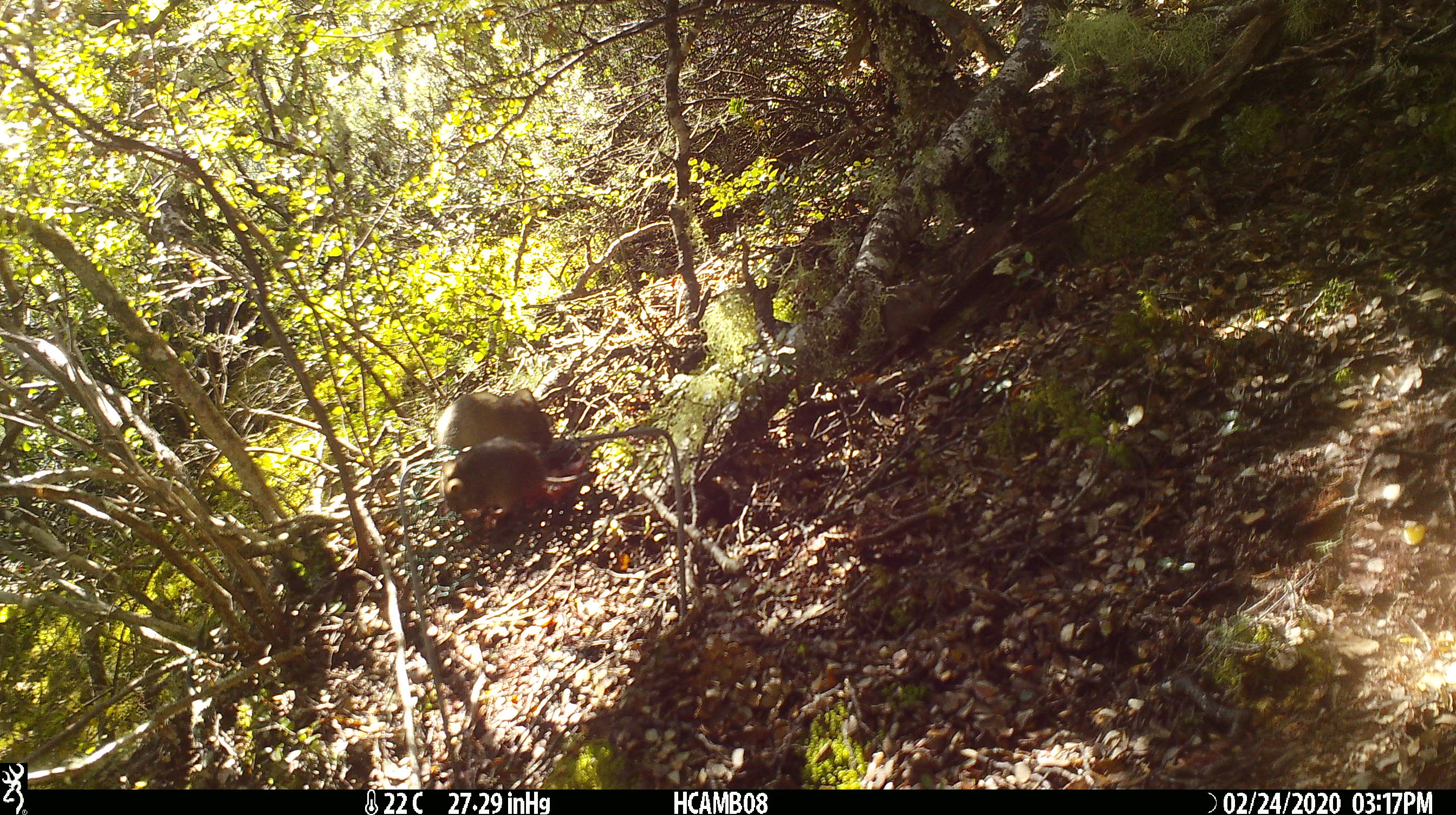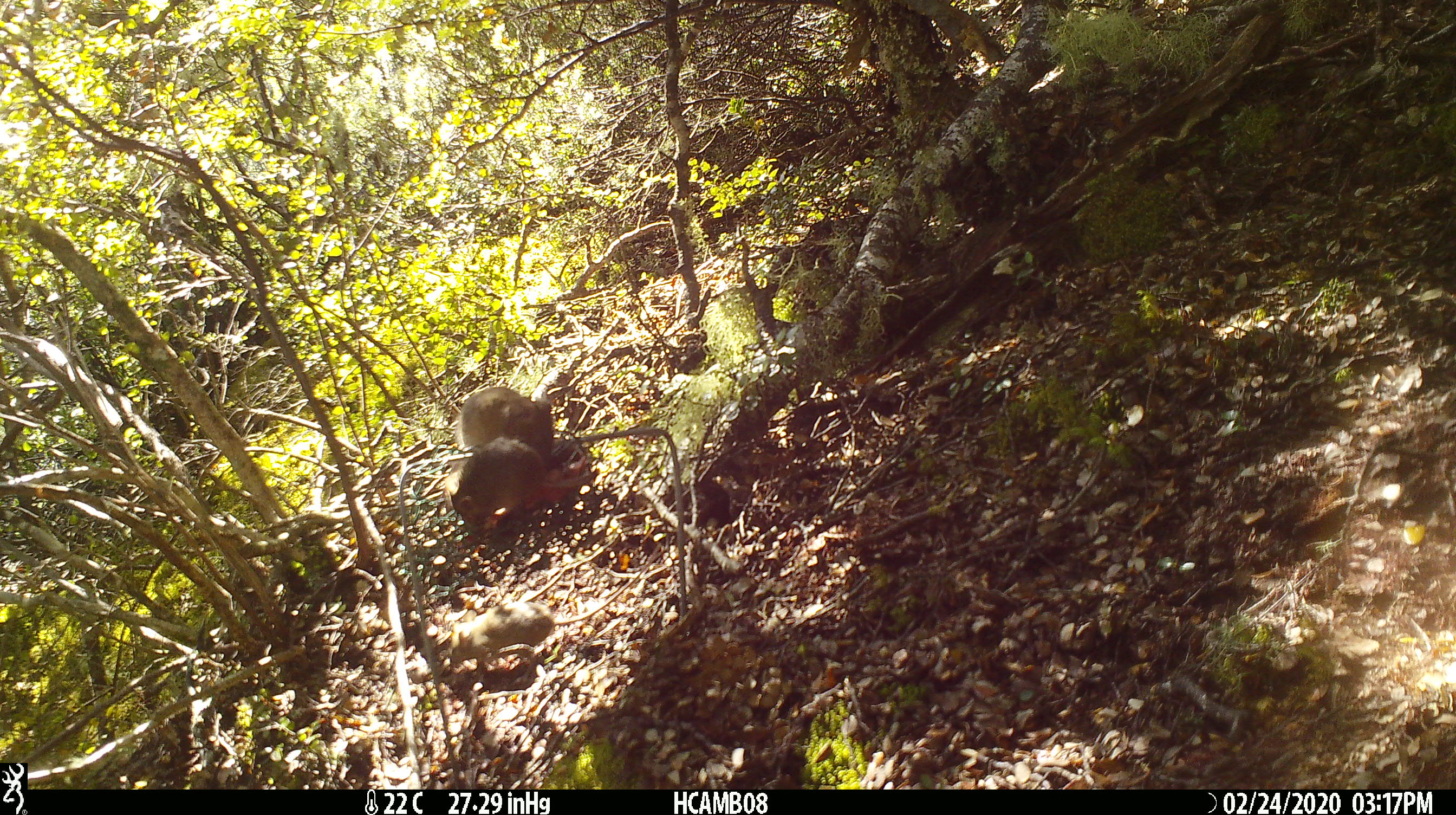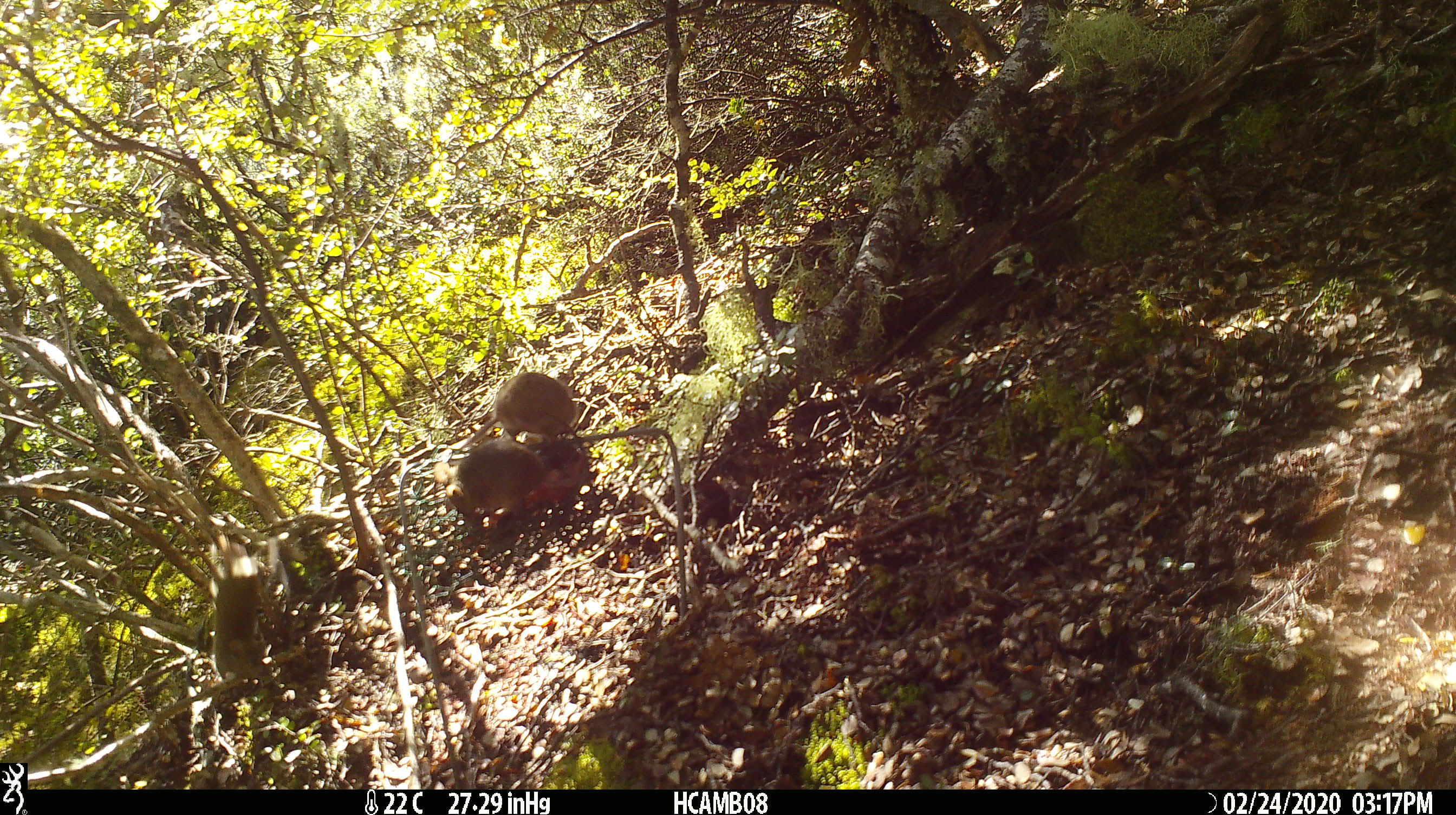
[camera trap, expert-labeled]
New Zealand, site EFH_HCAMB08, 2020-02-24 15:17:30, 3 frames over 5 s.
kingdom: Animalia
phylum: Chordata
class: Mammalia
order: Rodentia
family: Muridae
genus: Mus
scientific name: Mus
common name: mouse